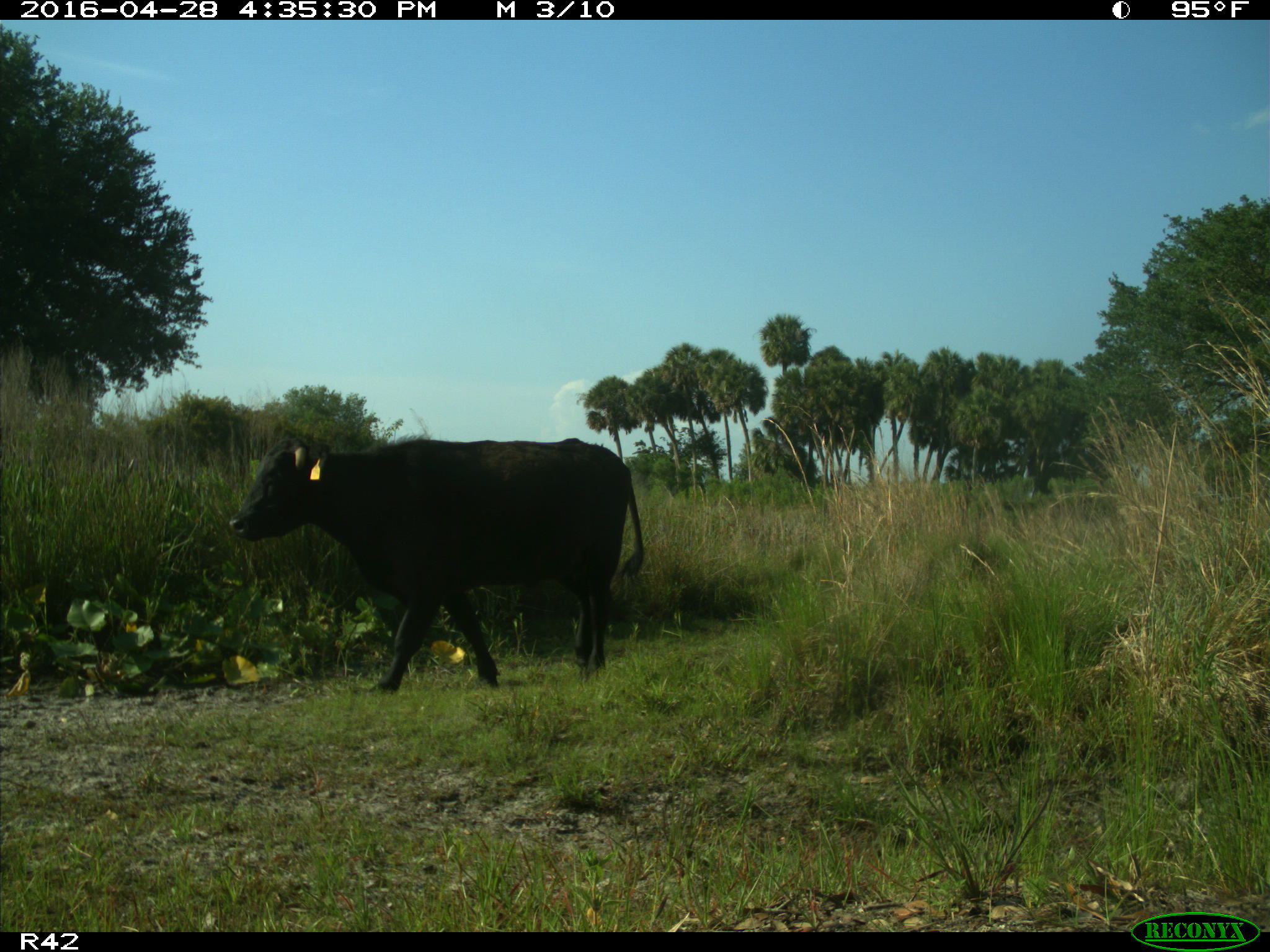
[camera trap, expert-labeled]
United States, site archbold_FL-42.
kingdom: Animalia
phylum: Chordata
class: Mammalia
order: Artiodactyla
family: Bovidae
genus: Bos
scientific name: Bos taurus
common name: domestic cow